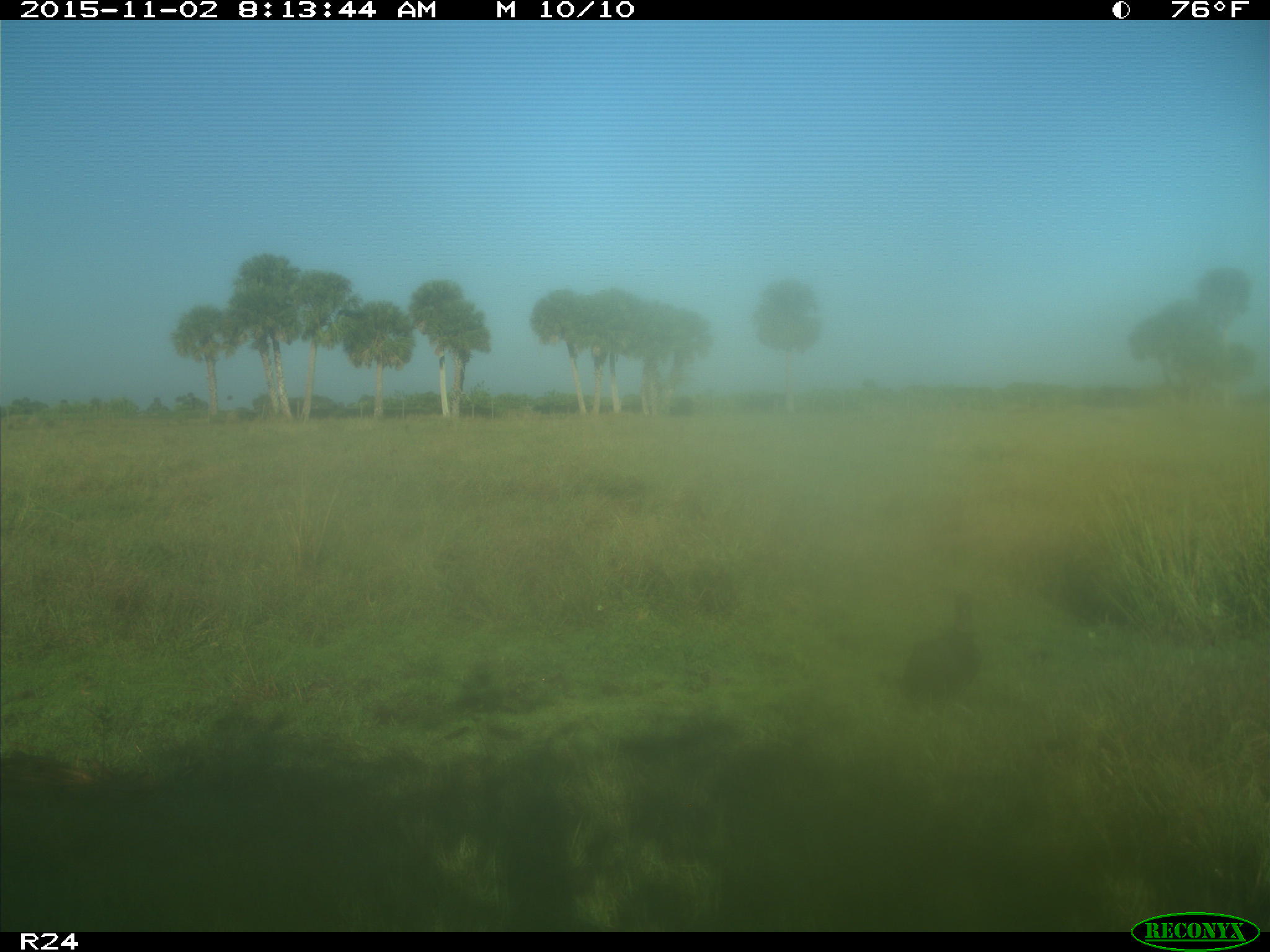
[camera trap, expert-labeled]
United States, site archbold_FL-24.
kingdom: Animalia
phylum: Chordata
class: Aves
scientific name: Aves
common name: birds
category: unidentified bird